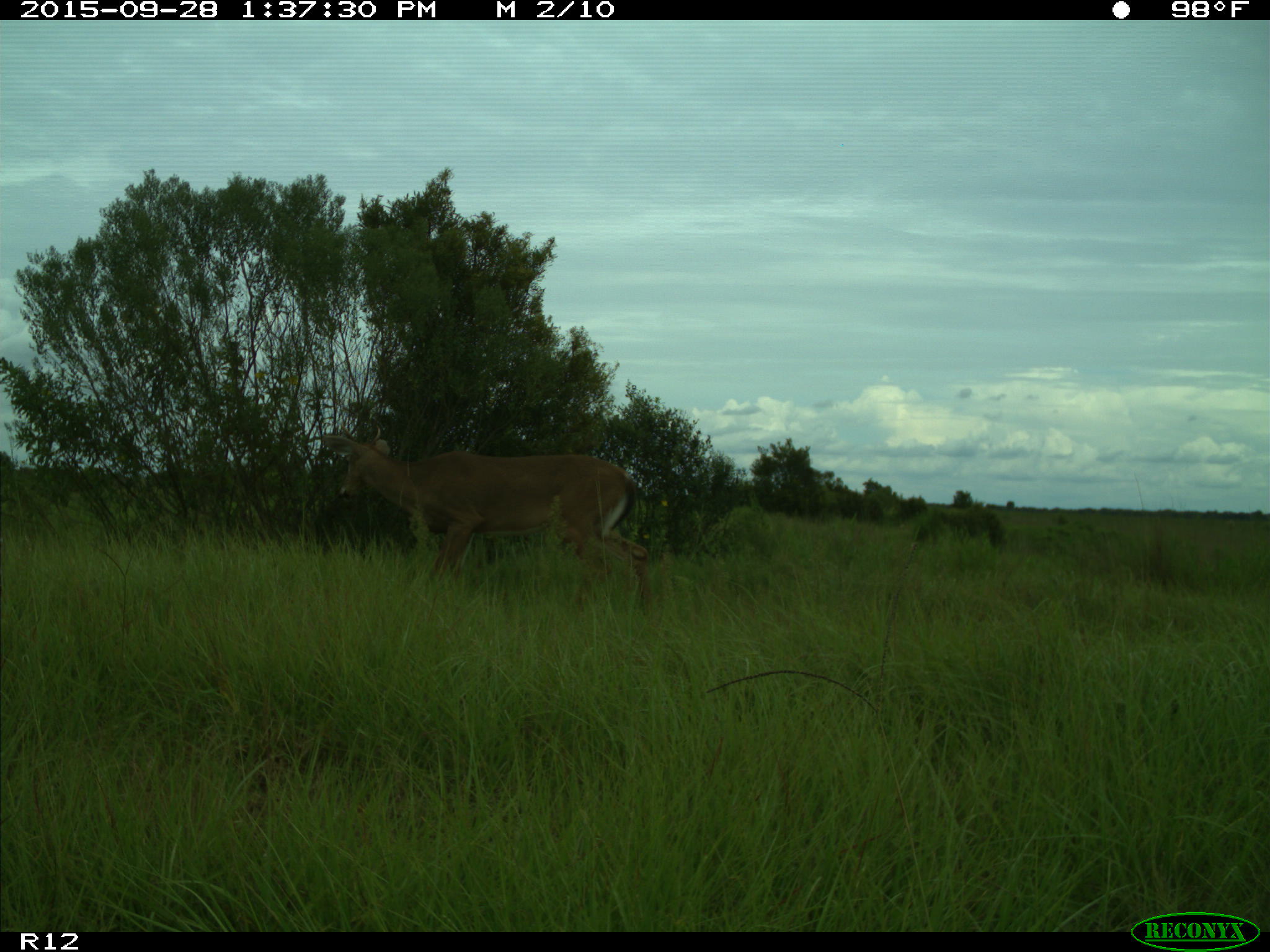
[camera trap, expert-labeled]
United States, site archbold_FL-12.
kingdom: Animalia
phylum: Chordata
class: Mammalia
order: Artiodactyla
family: Cervidae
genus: Odocoileus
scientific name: Odocoileus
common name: deer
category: unidentified deer